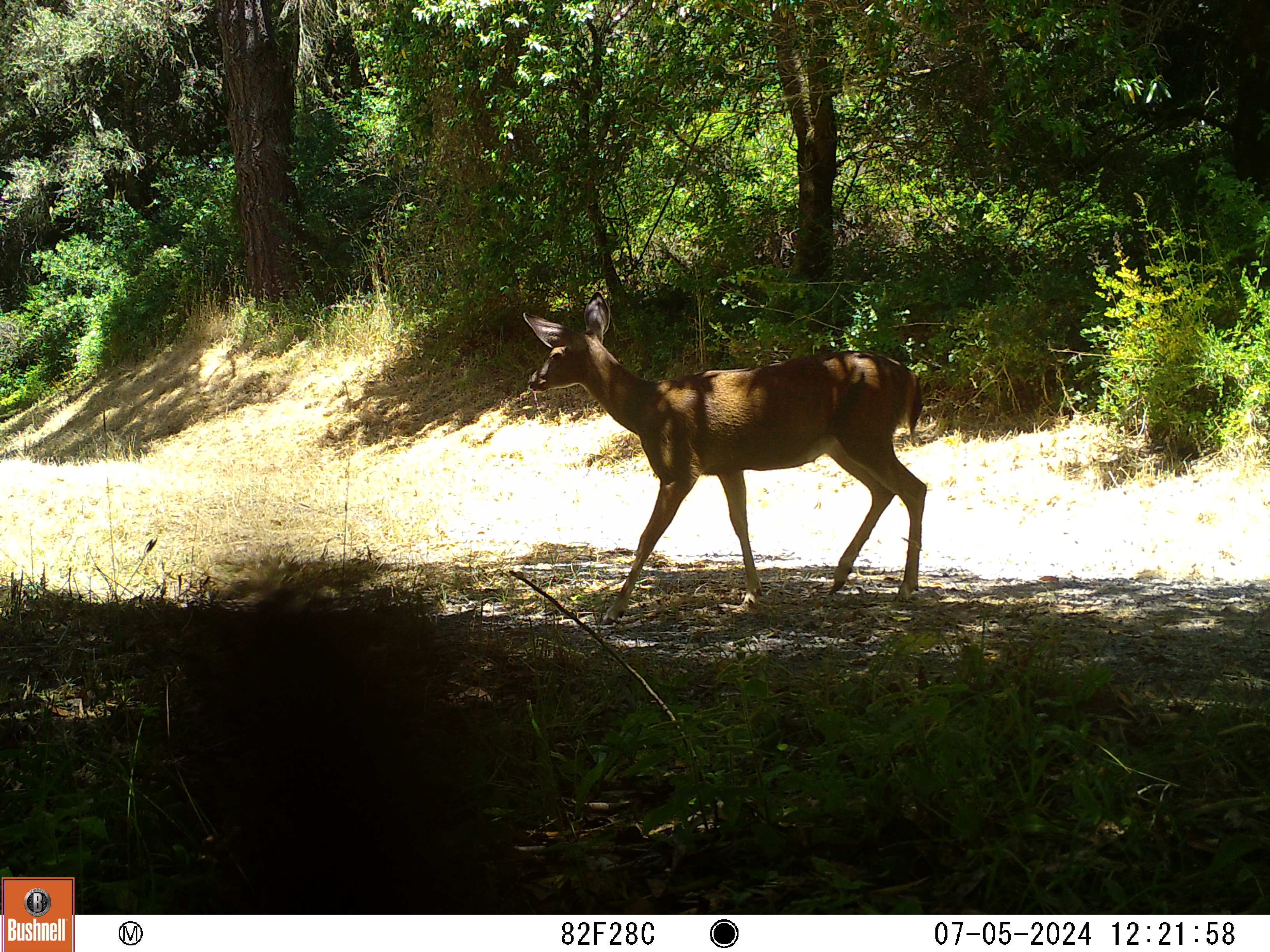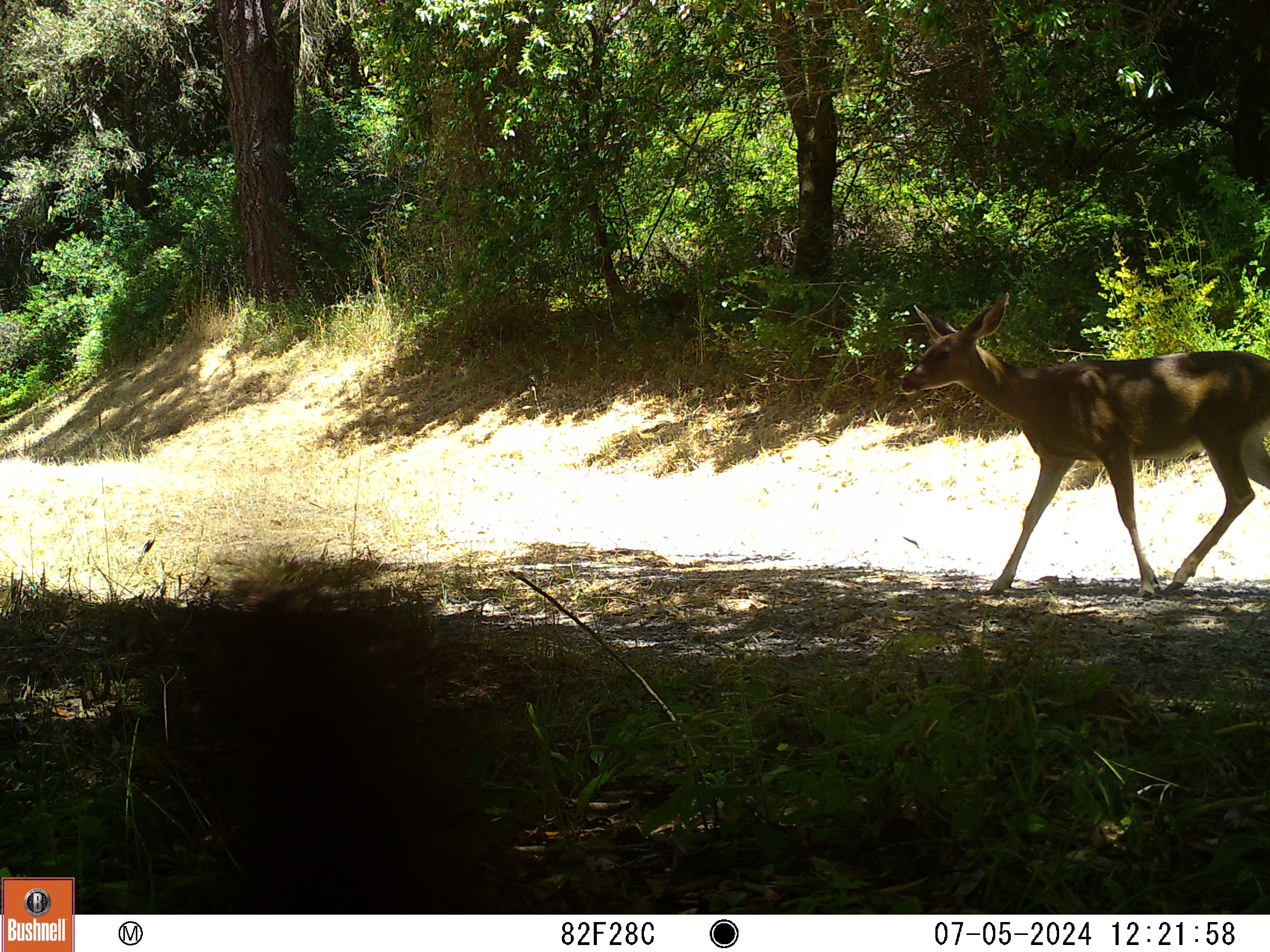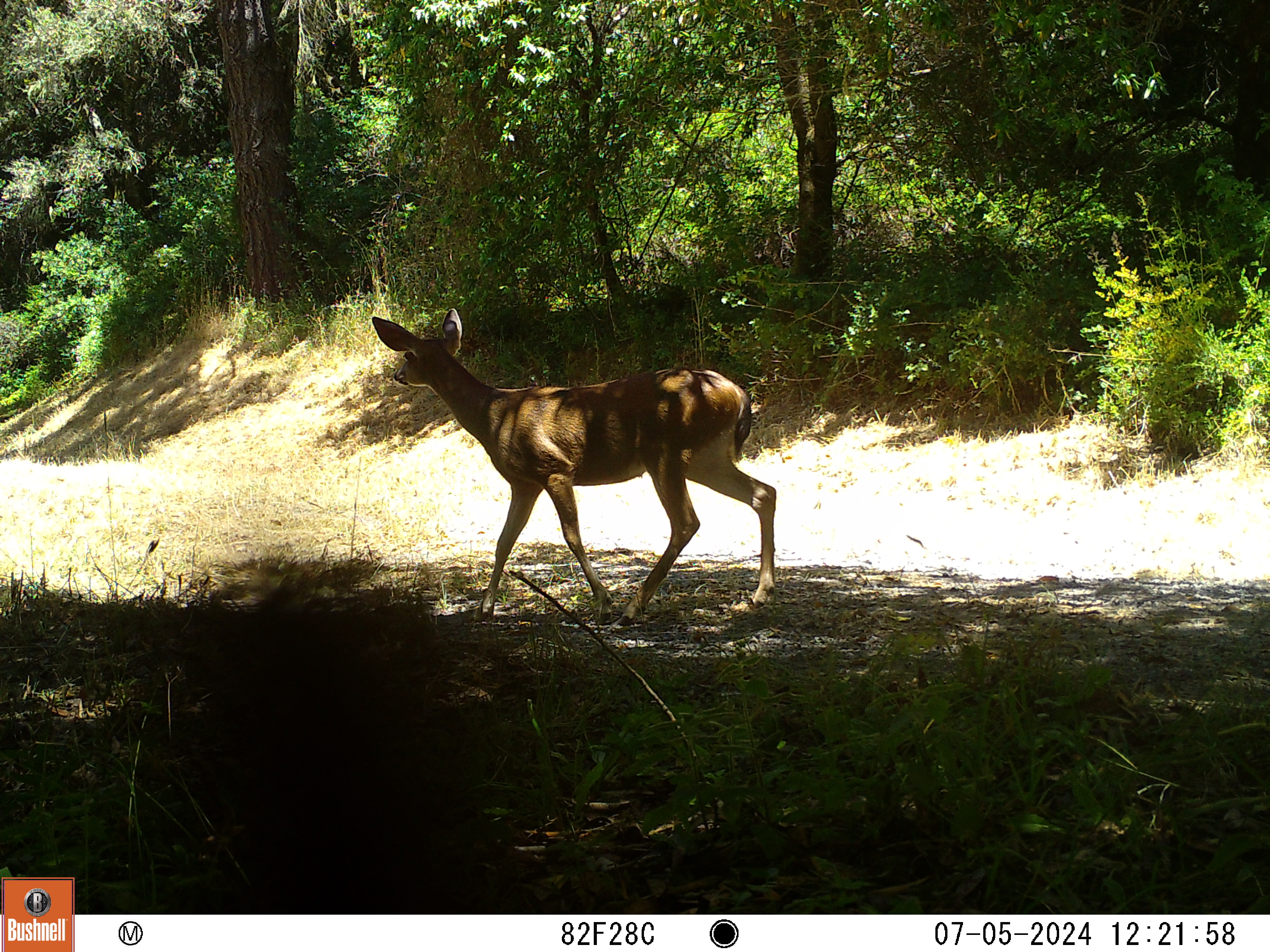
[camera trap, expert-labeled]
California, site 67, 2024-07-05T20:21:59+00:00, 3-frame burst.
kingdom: Animalia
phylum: Chordata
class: Mammalia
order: Artiodactyla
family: Cervidae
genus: Odocoileus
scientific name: Odocoileus hemionus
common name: mule deer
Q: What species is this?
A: Mule deer (Odocoileus hemionus).